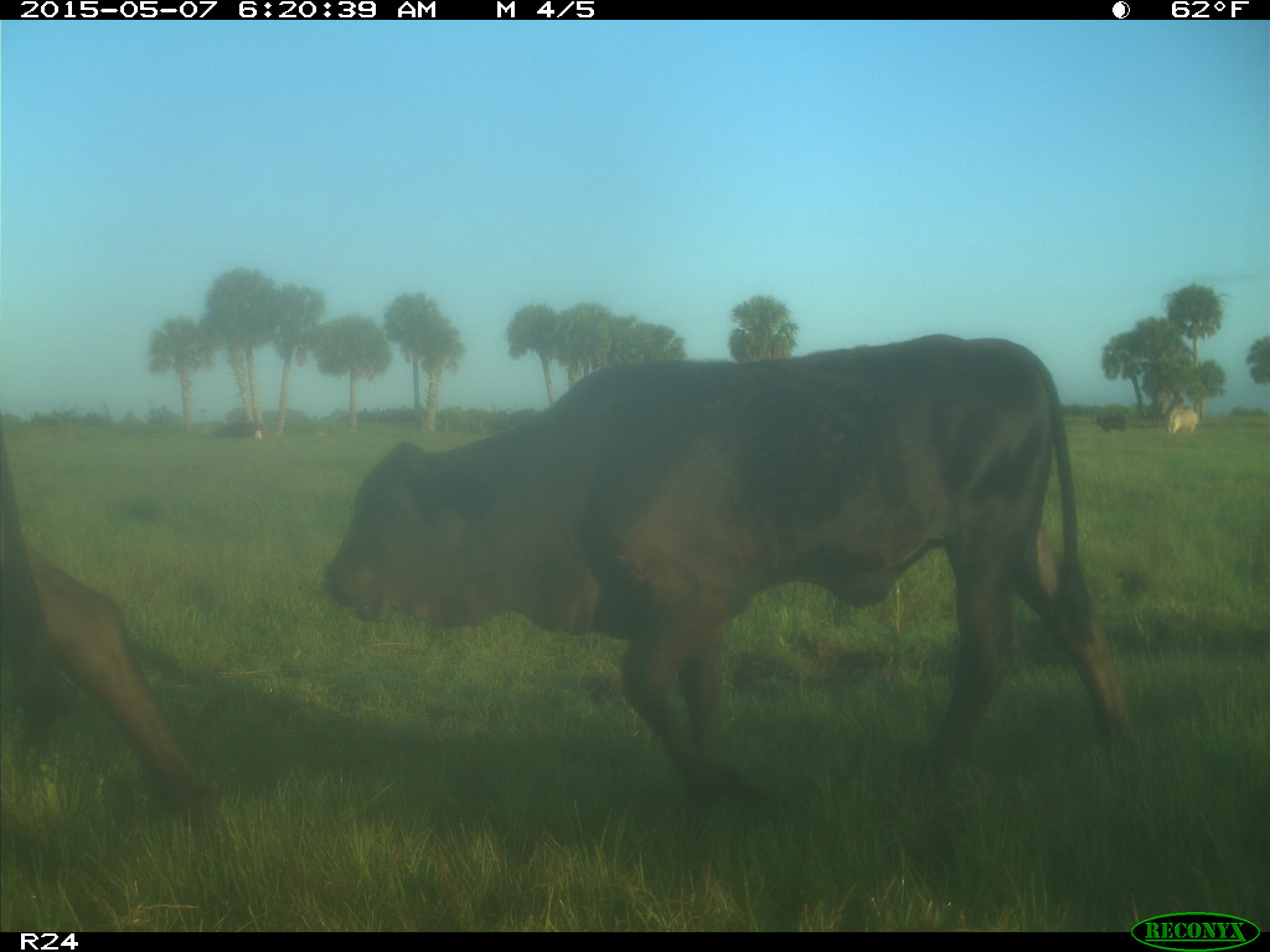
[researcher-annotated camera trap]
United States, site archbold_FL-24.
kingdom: Animalia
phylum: Chordata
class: Mammalia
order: Artiodactyla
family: Bovidae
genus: Bos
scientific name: Bos taurus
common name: domestic cow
Bos taurus (domestic cow).